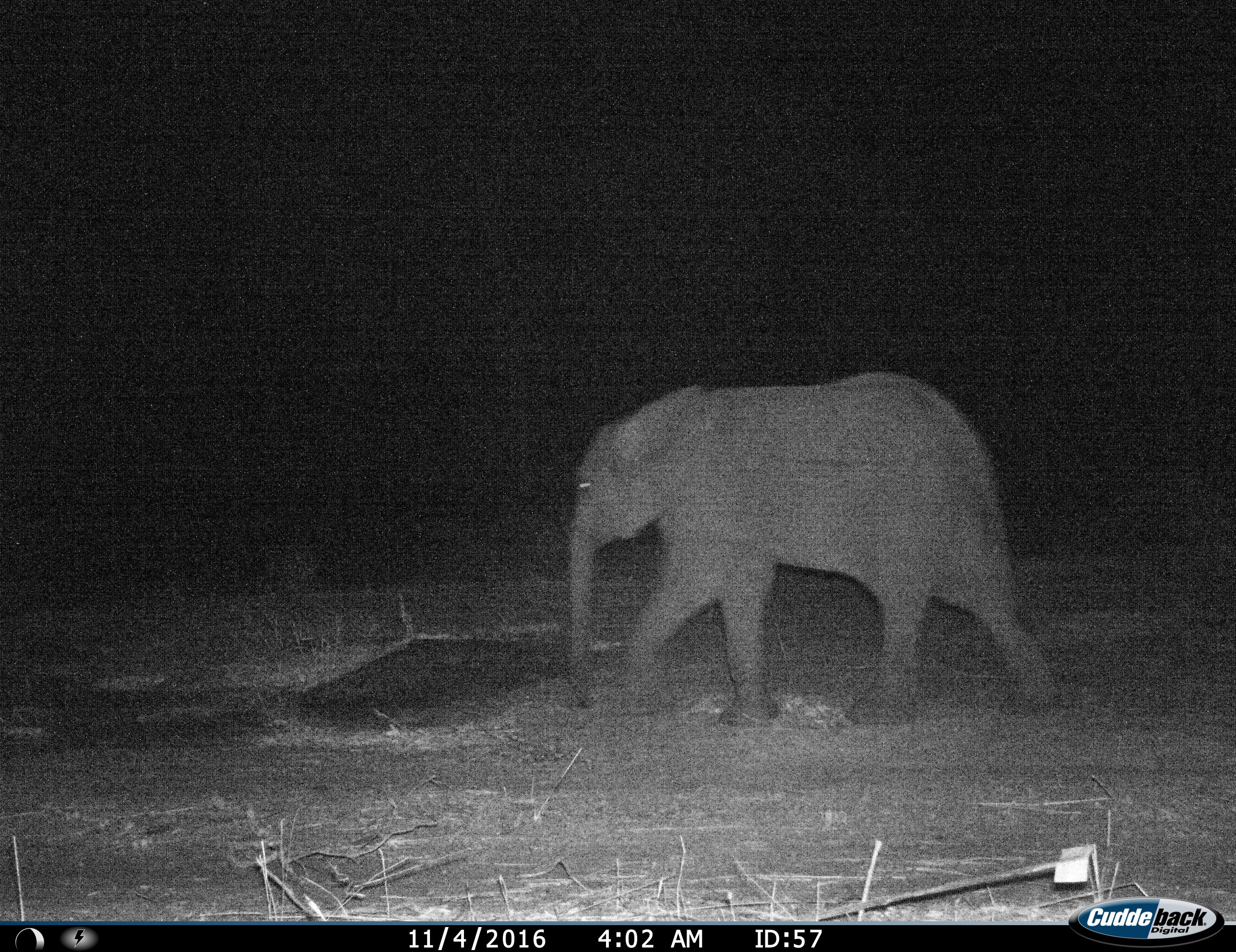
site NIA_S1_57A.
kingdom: Animalia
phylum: Chordata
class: Mammalia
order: Proboscidea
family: Elephantidae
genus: Loxodonta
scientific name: Loxodonta africana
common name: african bush elephant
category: elephant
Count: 1.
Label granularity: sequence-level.